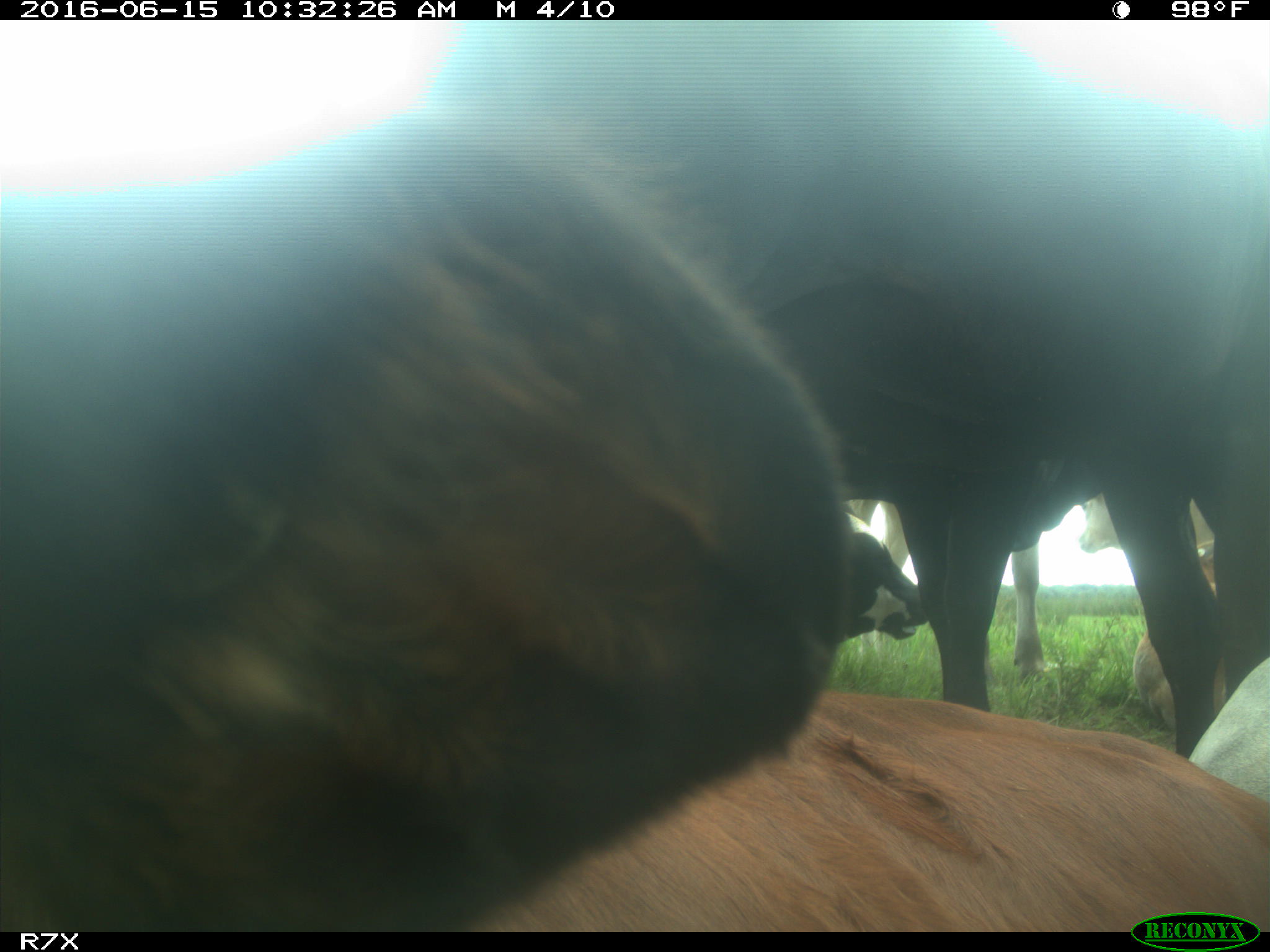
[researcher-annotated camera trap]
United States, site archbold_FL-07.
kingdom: Animalia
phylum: Chordata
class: Mammalia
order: Artiodactyla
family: Bovidae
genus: Bos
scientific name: Bos taurus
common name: domestic cow